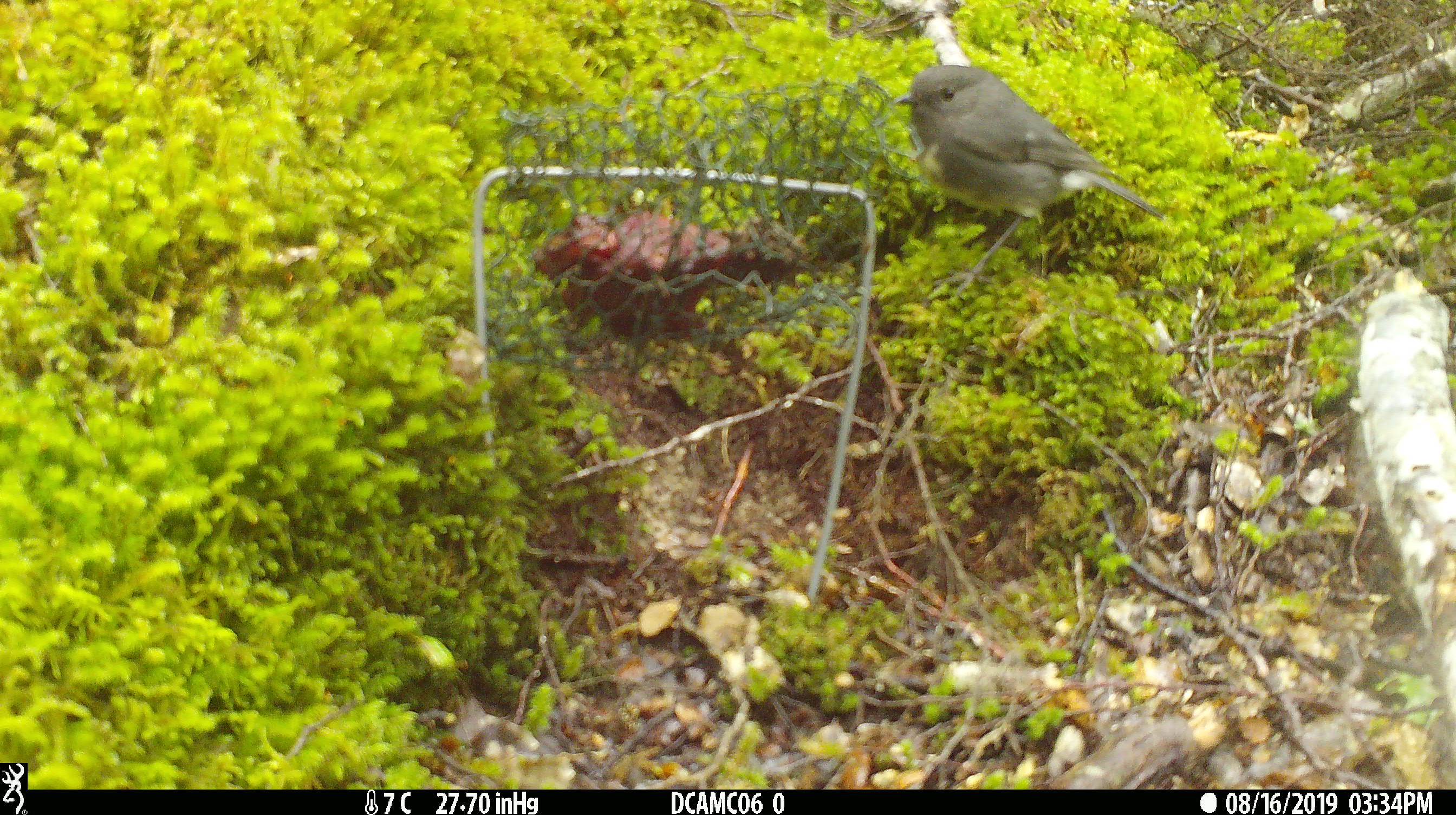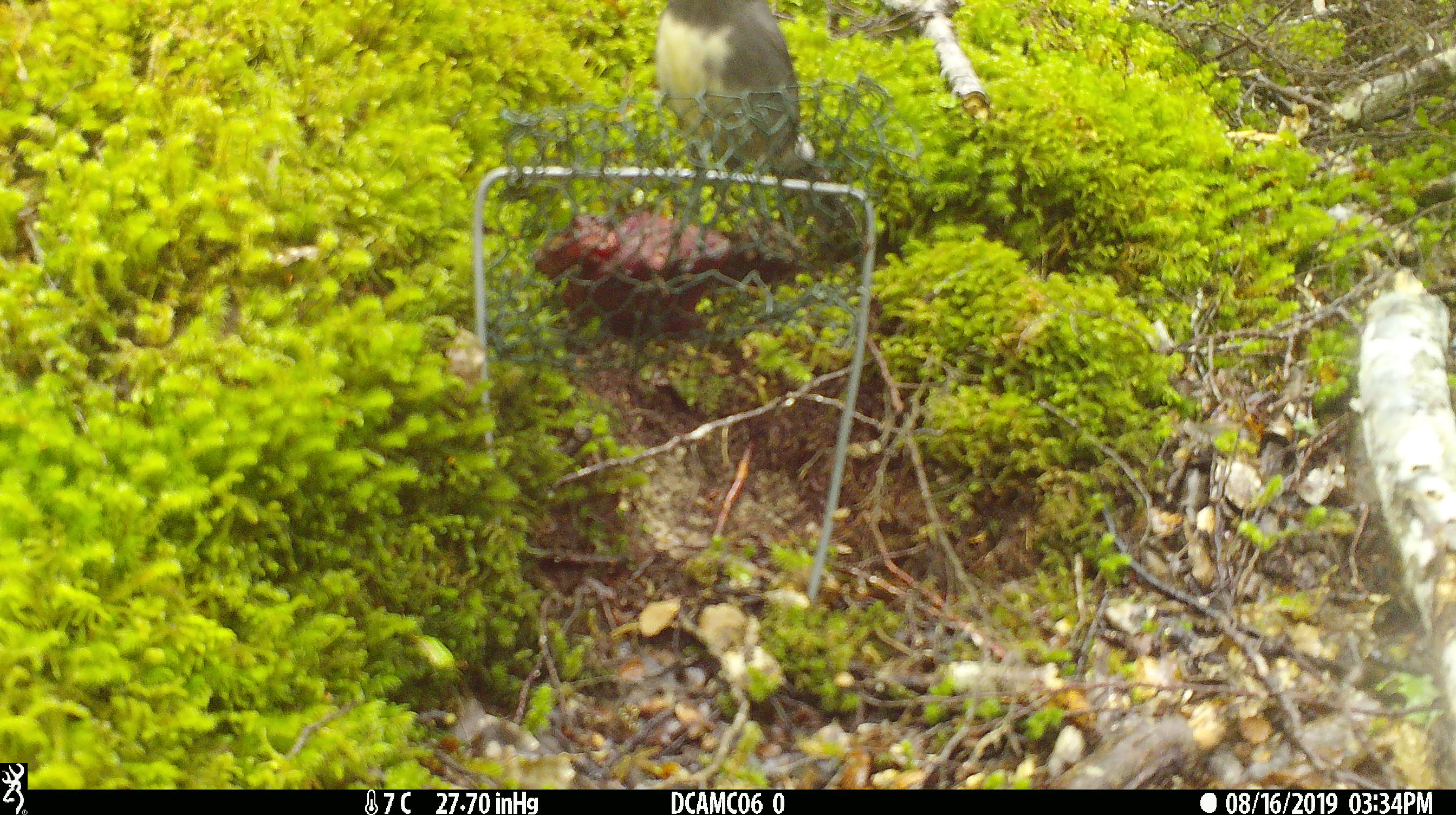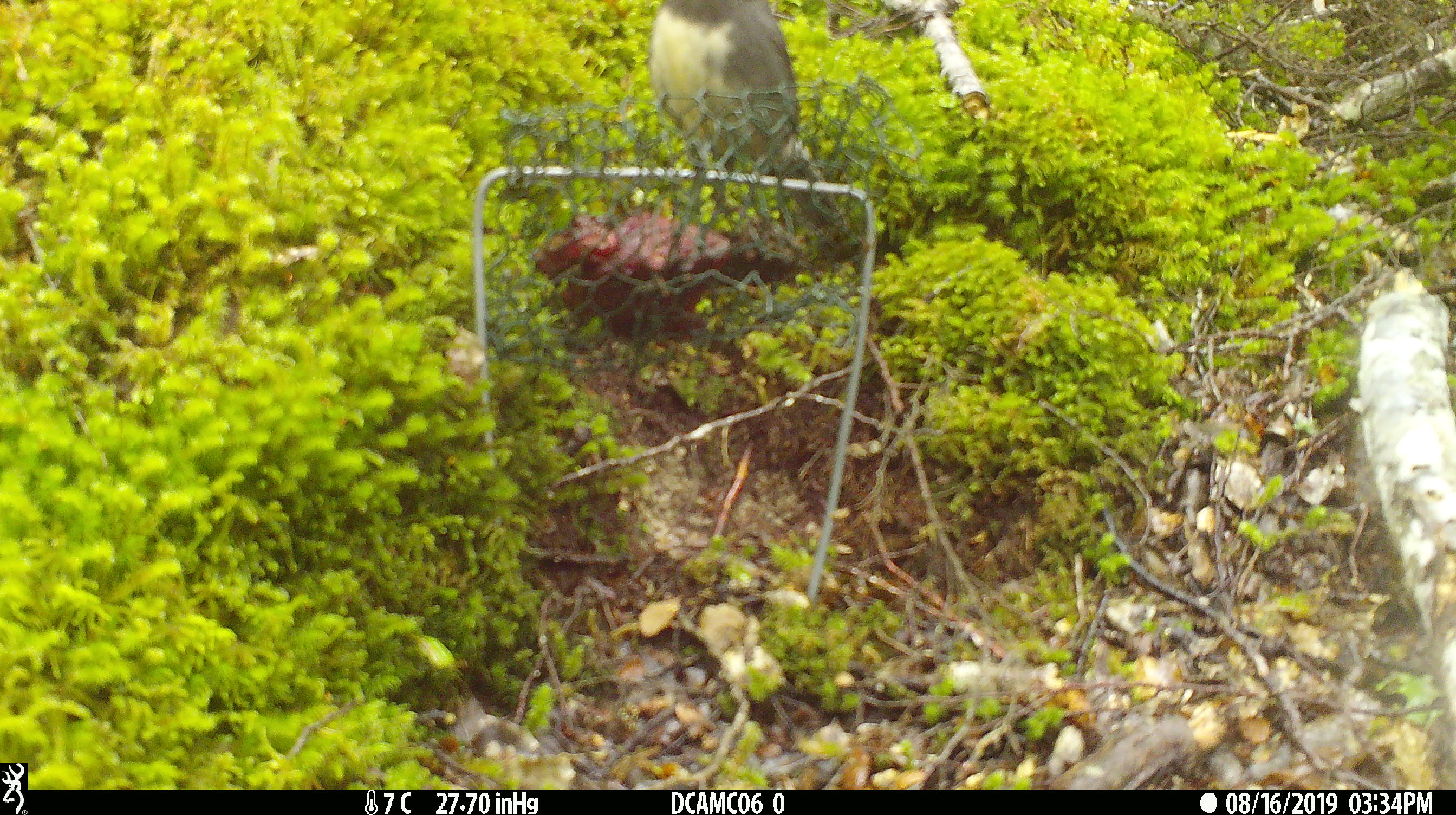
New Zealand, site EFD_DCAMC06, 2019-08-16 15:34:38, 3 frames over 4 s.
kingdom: Animalia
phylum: Chordata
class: Aves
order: Passeriformes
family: Petroicidae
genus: Petroica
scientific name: Petroica australis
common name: new zealand robin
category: robin